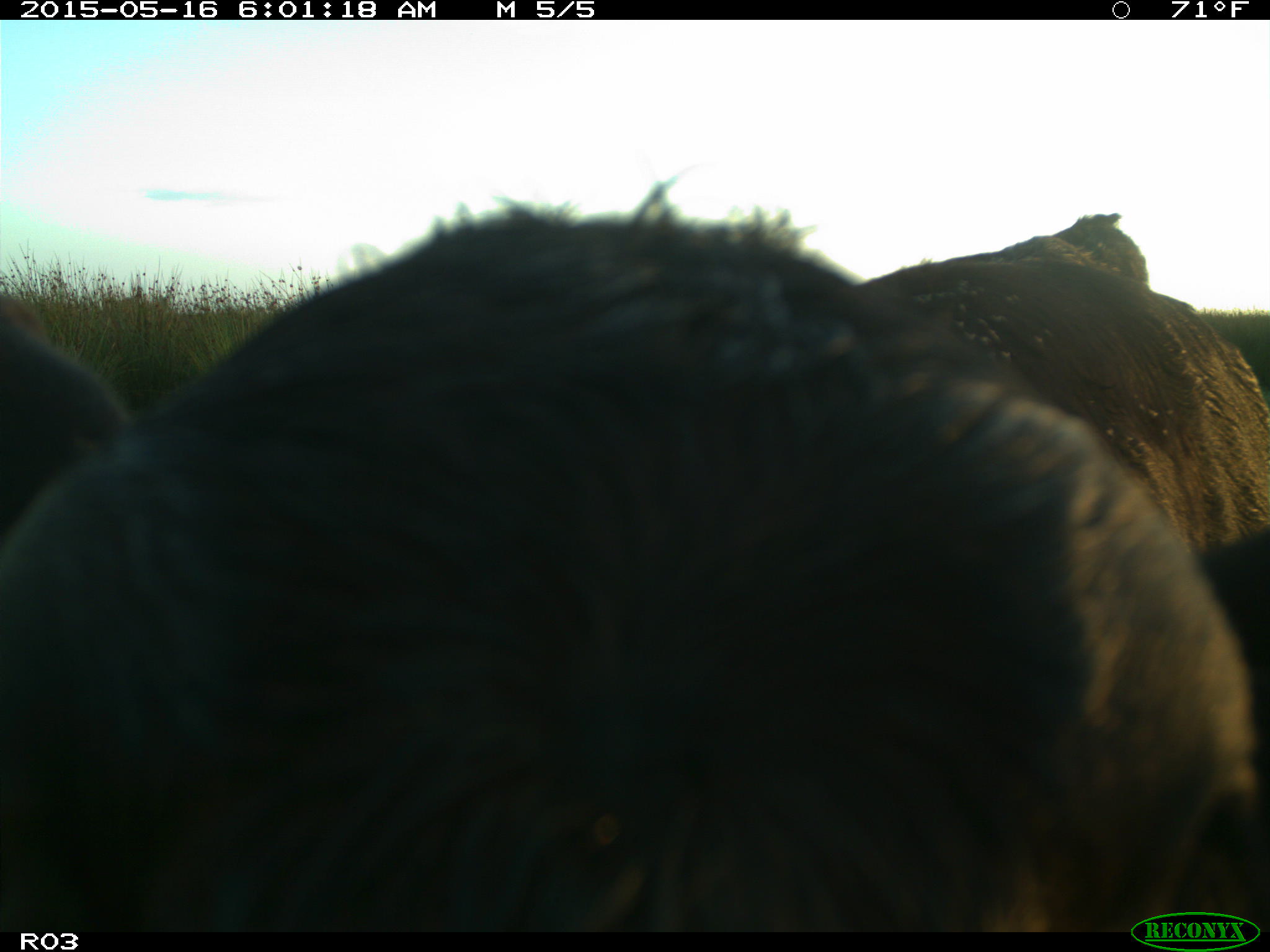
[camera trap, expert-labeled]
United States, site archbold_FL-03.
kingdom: Animalia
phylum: Chordata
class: Mammalia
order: Artiodactyla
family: Bovidae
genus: Bos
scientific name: Bos taurus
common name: domestic cow